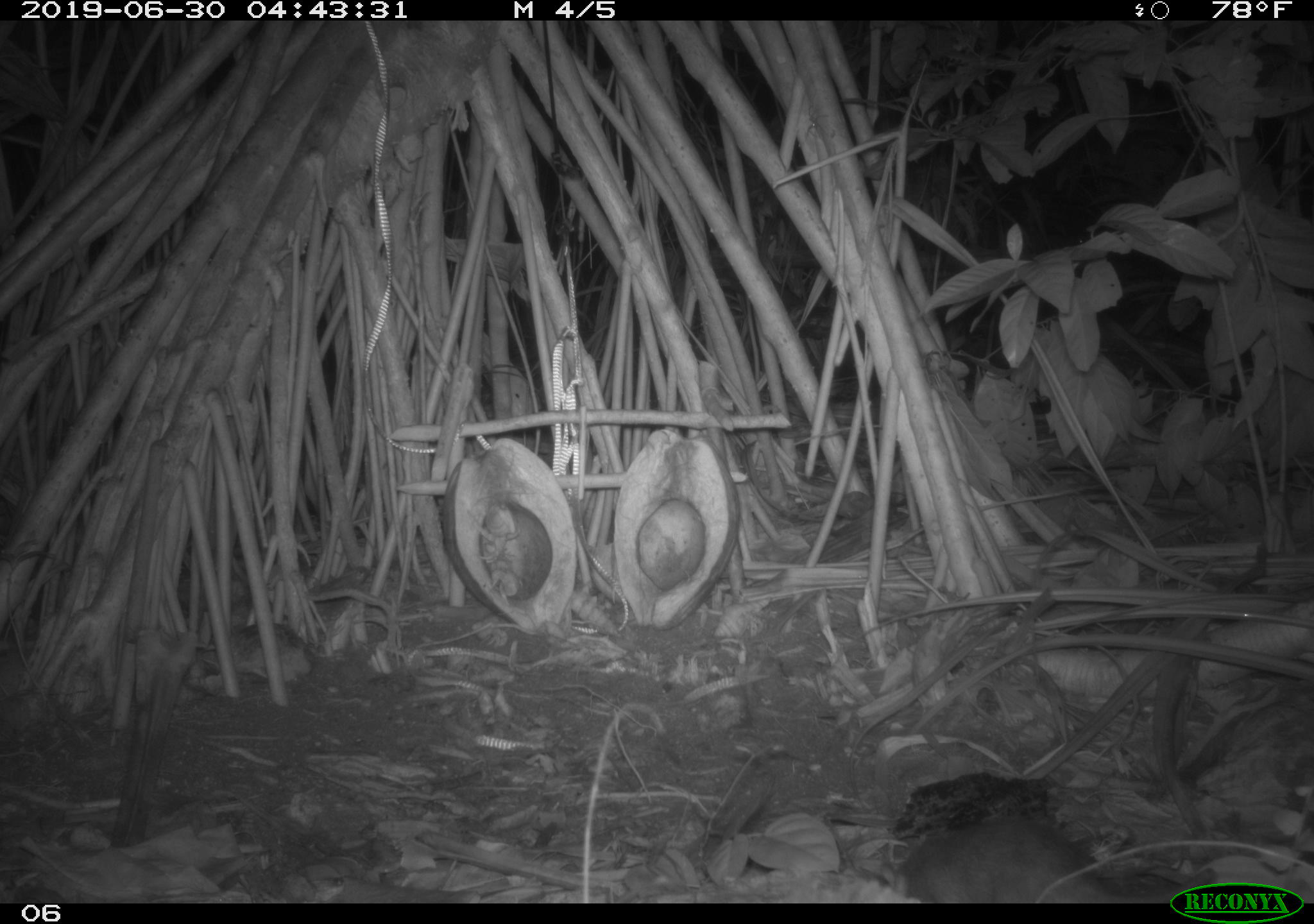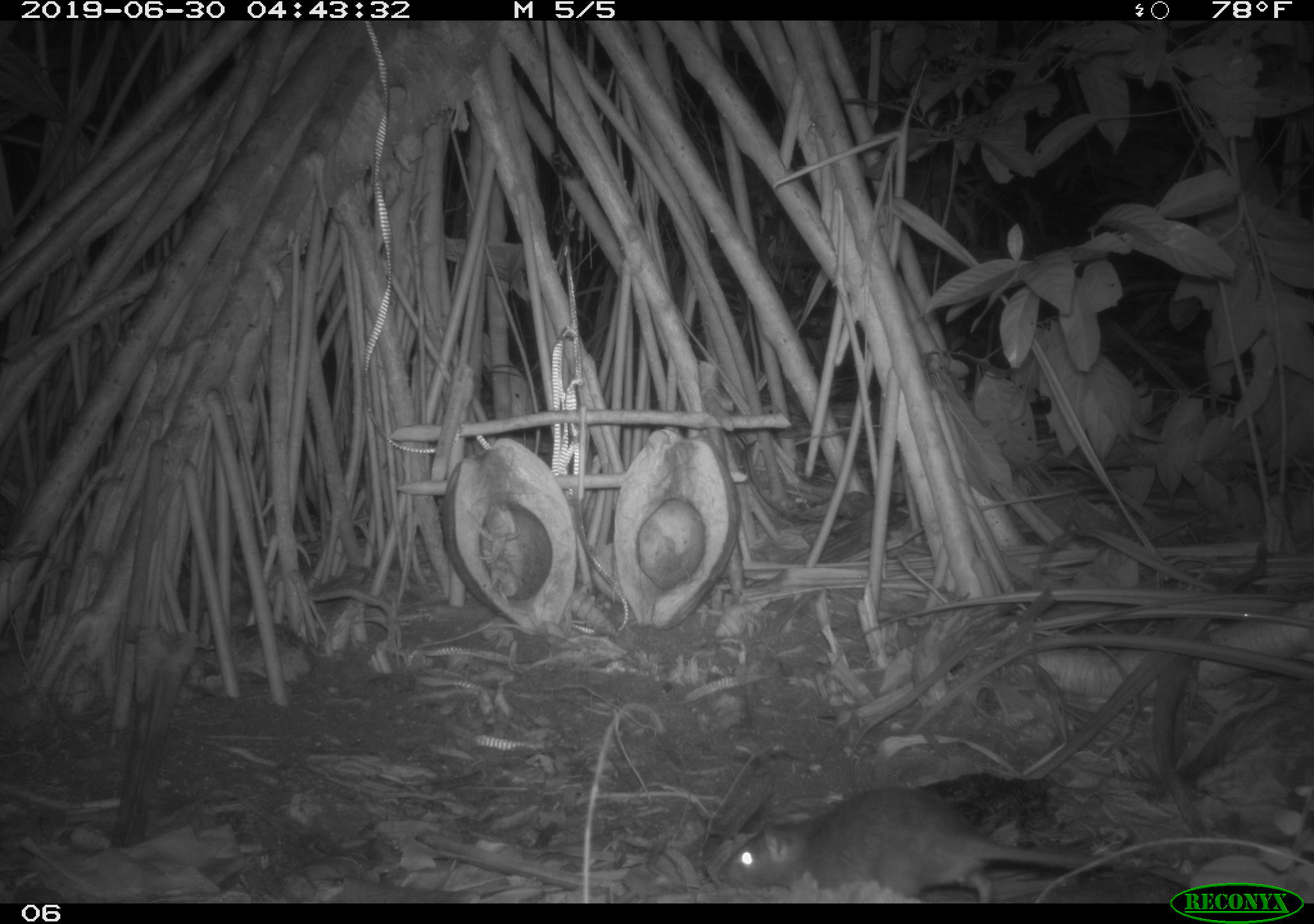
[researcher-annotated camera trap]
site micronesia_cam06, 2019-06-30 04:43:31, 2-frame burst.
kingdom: Animalia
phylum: Chordata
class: Mammalia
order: Rodentia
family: Muridae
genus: Rattus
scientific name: Rattus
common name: rat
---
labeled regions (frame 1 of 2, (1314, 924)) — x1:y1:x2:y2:
rat: 892:804:1147:905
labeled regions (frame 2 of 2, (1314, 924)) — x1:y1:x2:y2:
rat: 713:783:1120:901